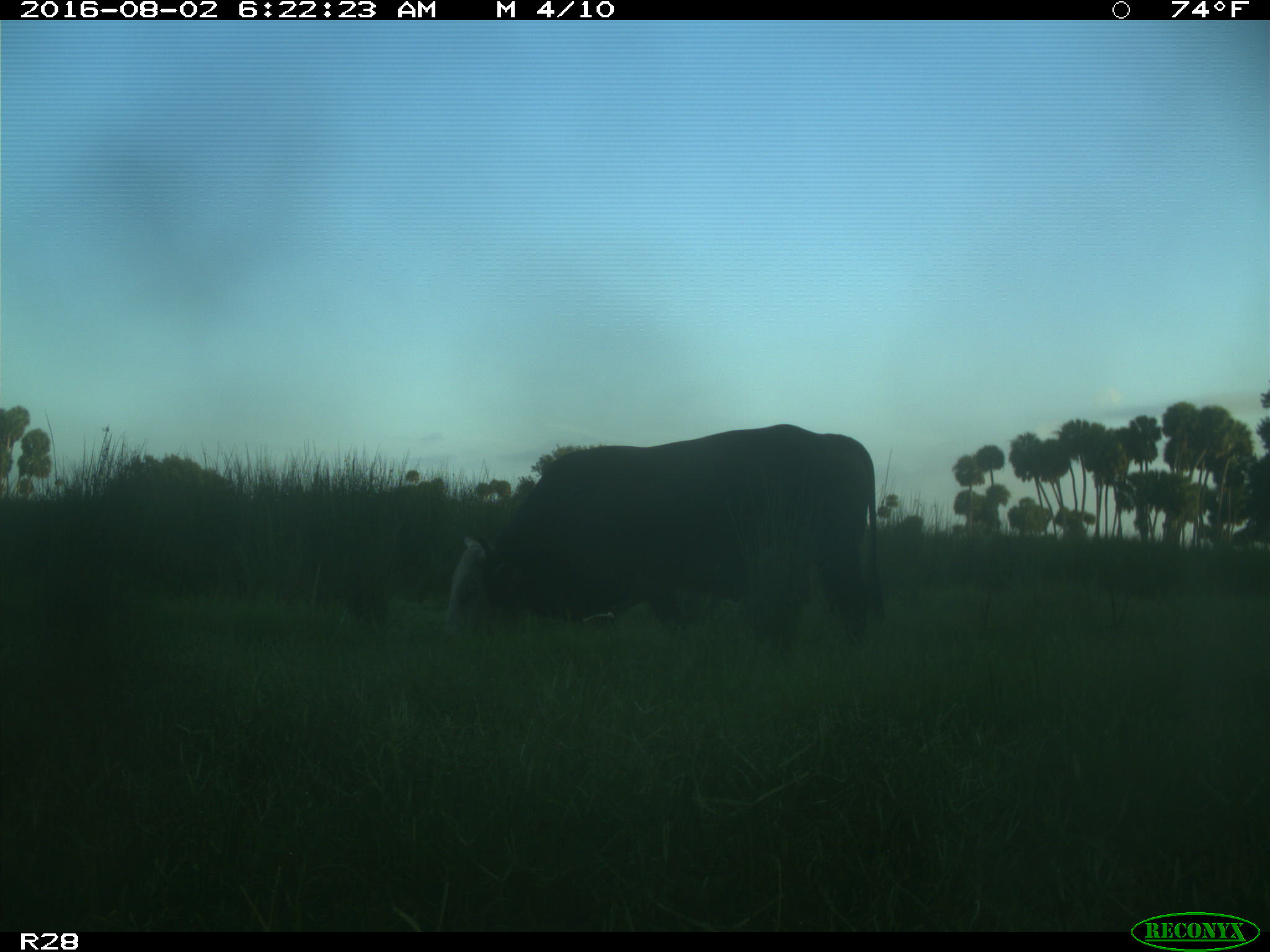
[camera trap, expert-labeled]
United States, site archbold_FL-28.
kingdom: Animalia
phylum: Chordata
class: Mammalia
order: Artiodactyla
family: Bovidae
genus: Bos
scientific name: Bos taurus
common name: domestic cow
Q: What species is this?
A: Bos taurus (domestic cow).